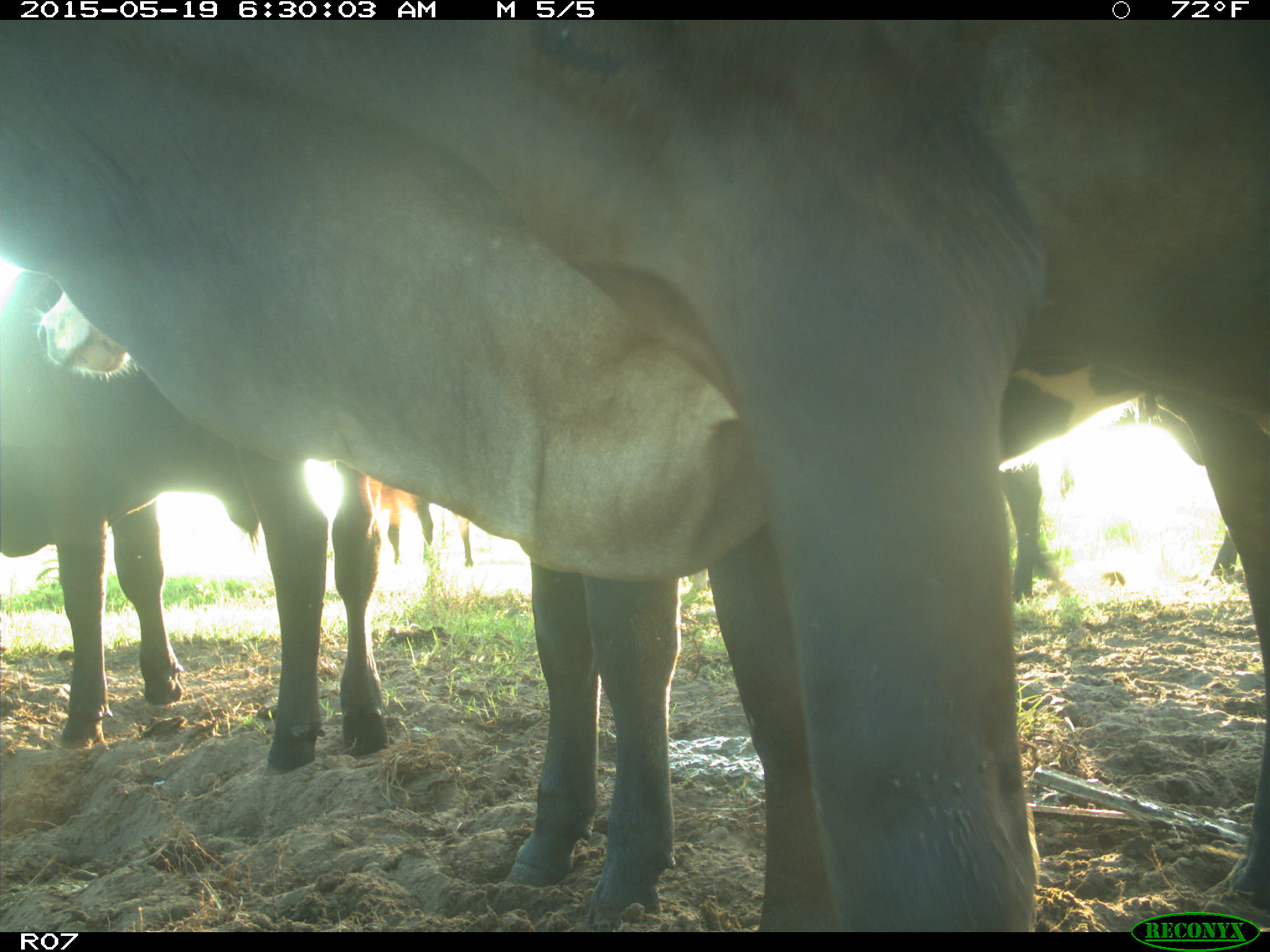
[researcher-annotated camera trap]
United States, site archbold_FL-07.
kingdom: Animalia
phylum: Chordata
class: Mammalia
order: Artiodactyla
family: Bovidae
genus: Bos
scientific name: Bos taurus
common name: domestic cow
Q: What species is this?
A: Bos taurus (domestic cow).